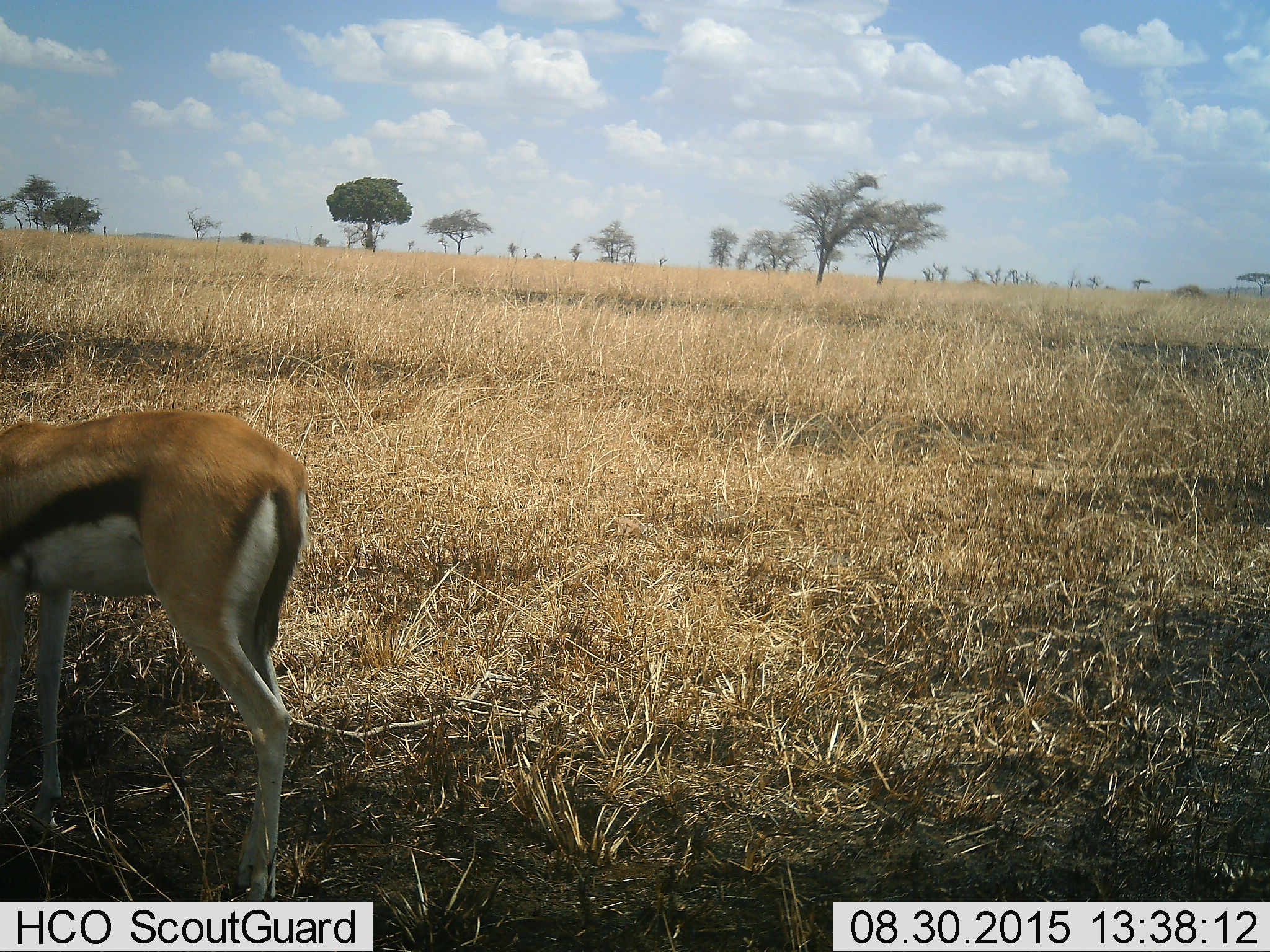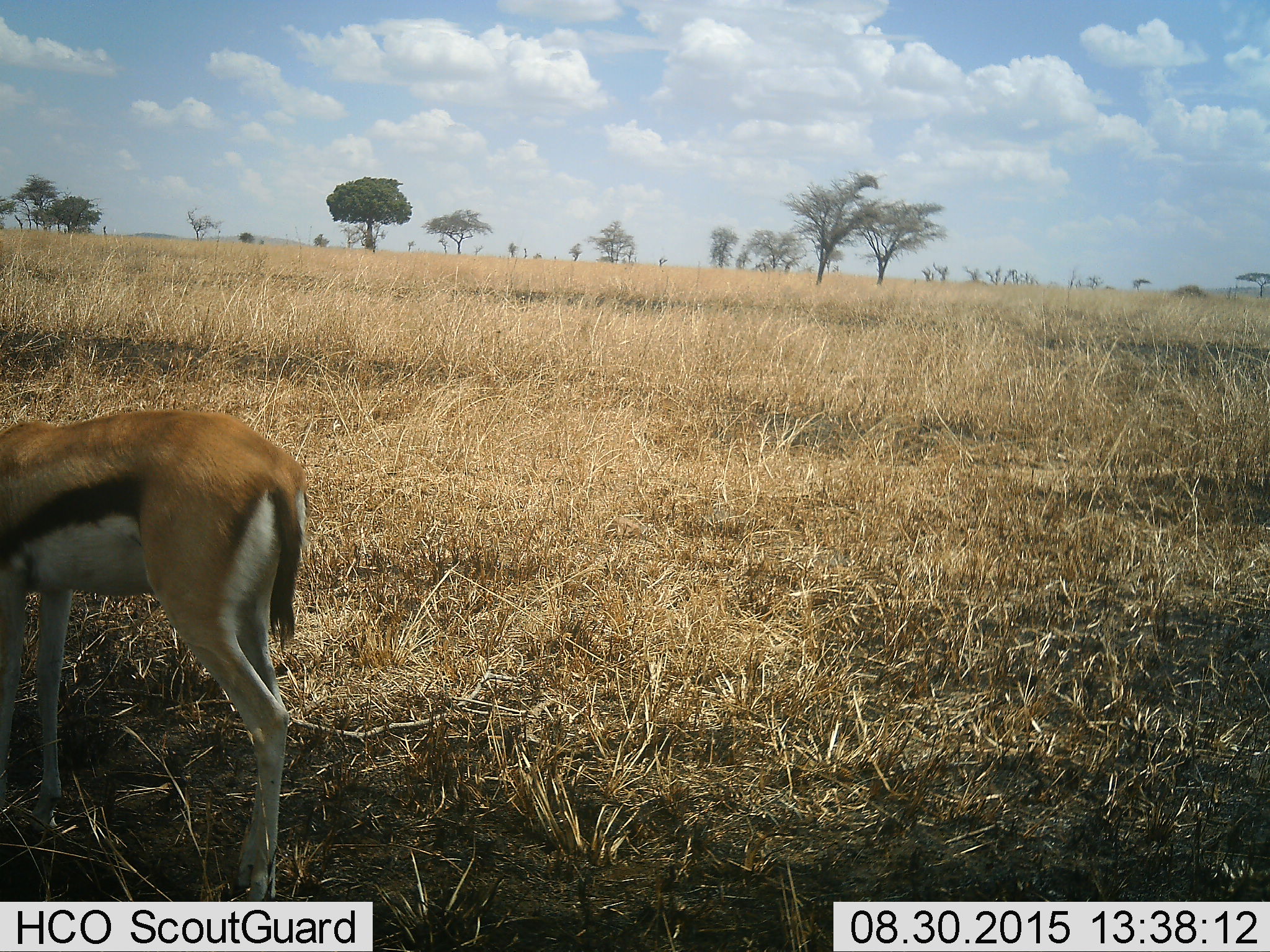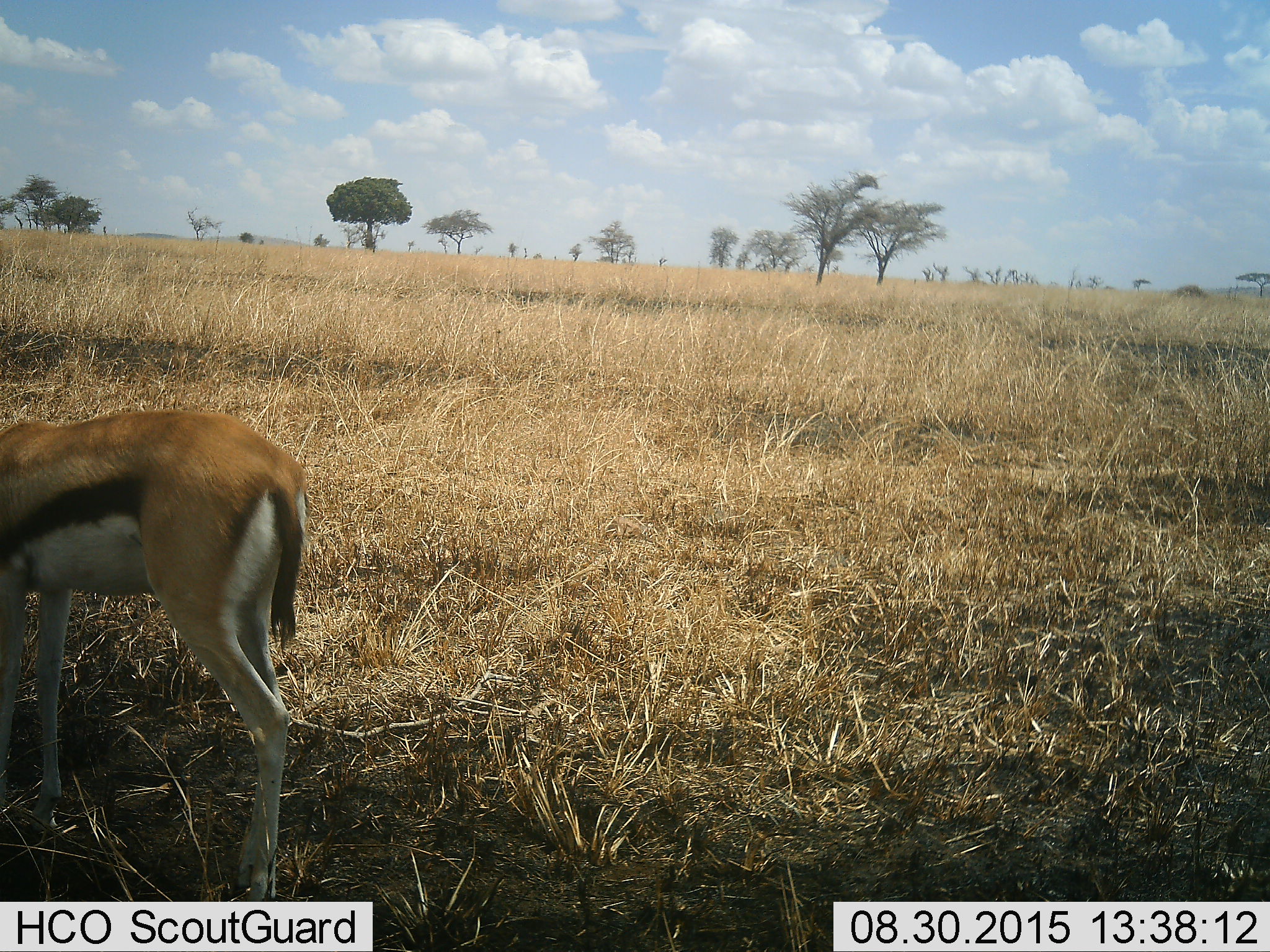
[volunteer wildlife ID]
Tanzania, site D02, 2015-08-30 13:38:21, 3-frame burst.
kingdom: Animalia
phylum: Chordata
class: Mammalia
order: Artiodactyla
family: Bovidae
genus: Eudorcas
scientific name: Eudorcas thomsonii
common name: thomson's gazelle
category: gazellethomsons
Gazellethomsons (thomson's gazelle) (Eudorcas thomsonii), count 1. Behavior (volunteer vote fractions): standing 73%, resting 0%, moving 0%, interacting 0%. Young present (vote fraction): 7%. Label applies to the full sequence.